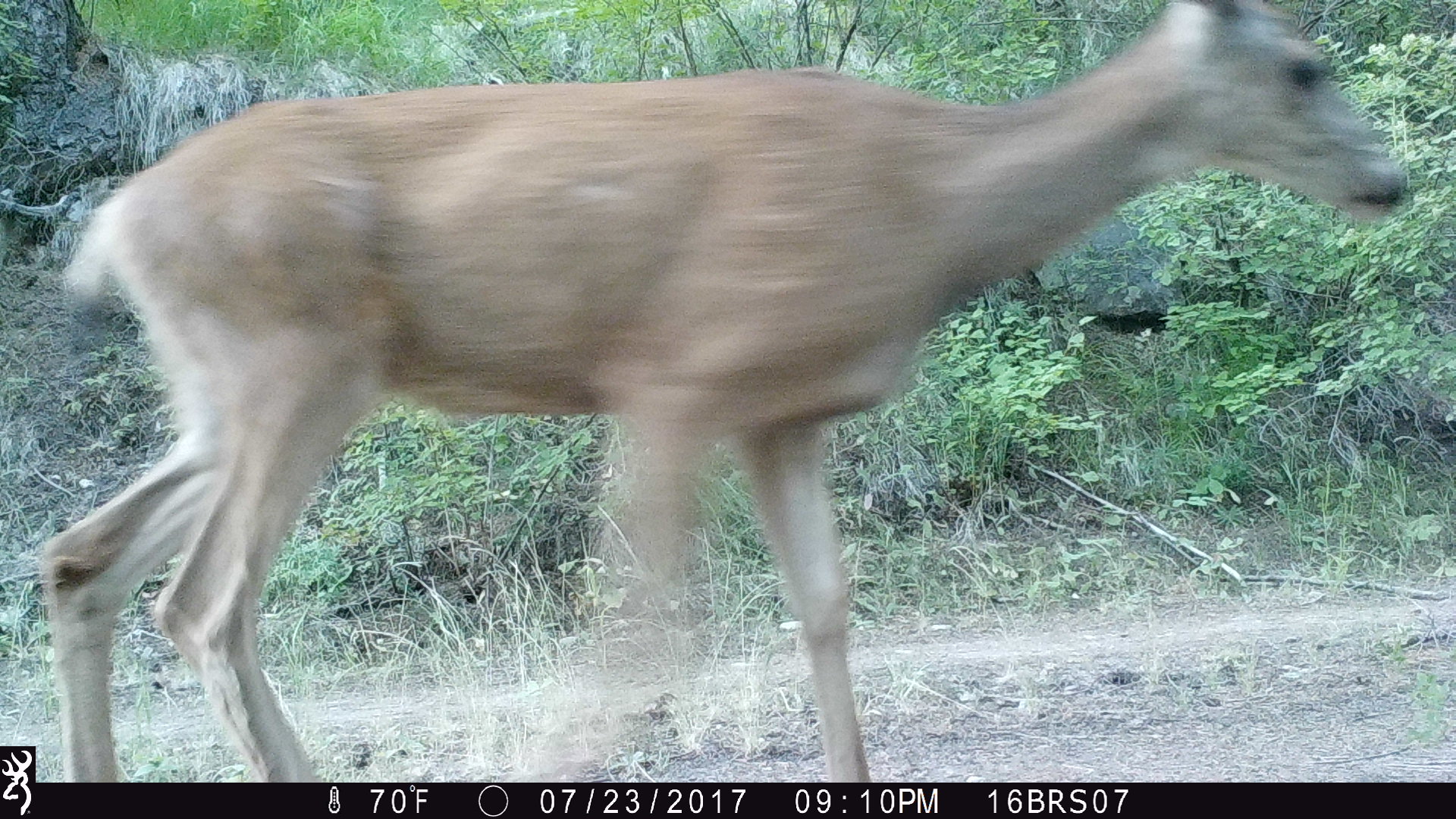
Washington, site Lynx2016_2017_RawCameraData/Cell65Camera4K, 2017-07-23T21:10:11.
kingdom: Animalia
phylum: Chordata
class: Mammalia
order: Artiodactyla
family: Cervidae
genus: Odocoileus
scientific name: Odocoileus hemionus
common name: mule deer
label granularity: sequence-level